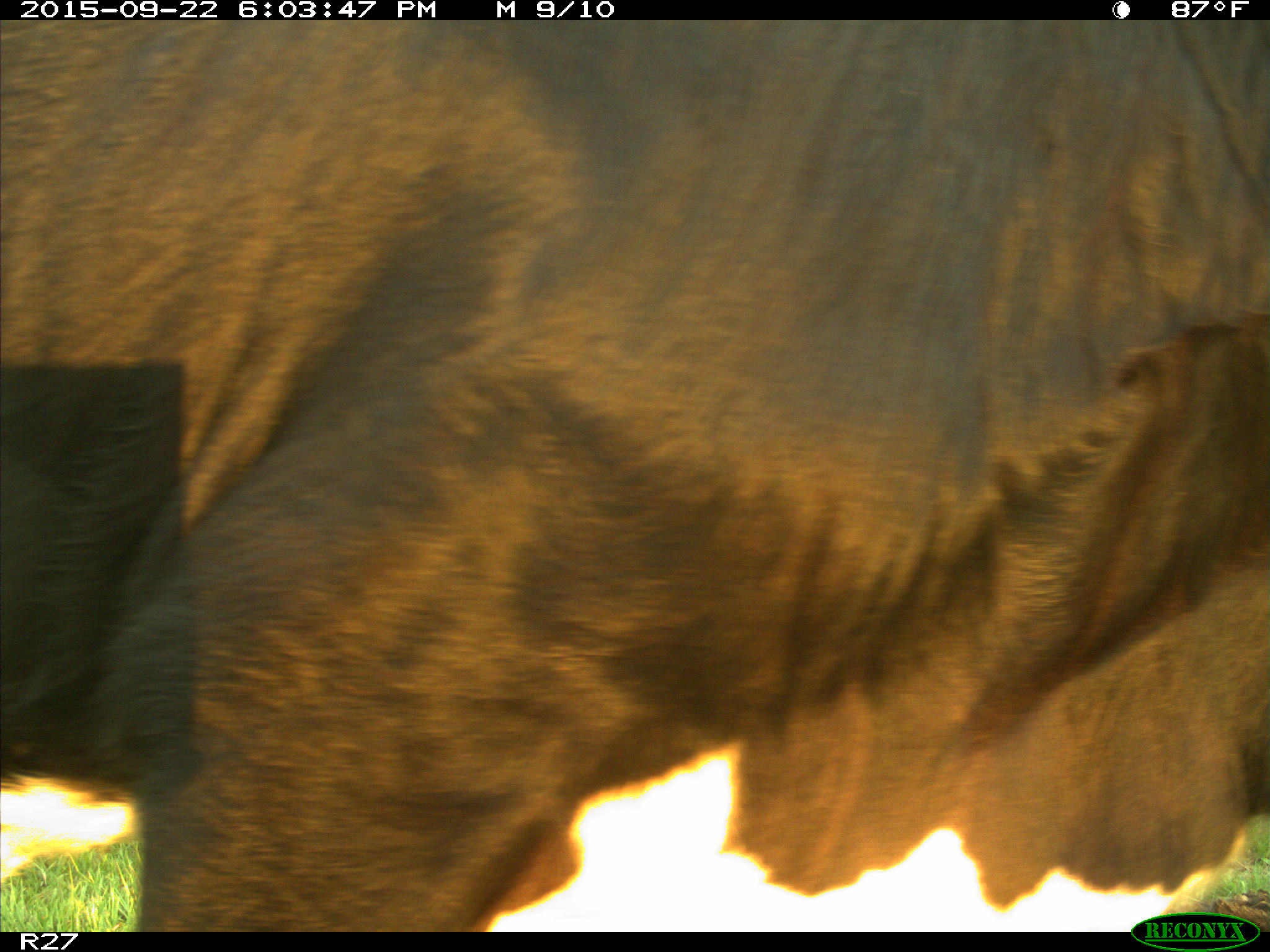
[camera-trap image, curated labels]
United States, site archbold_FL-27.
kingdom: Animalia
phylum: Chordata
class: Mammalia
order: Artiodactyla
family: Bovidae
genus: Bos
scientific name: Bos taurus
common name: domestic cow